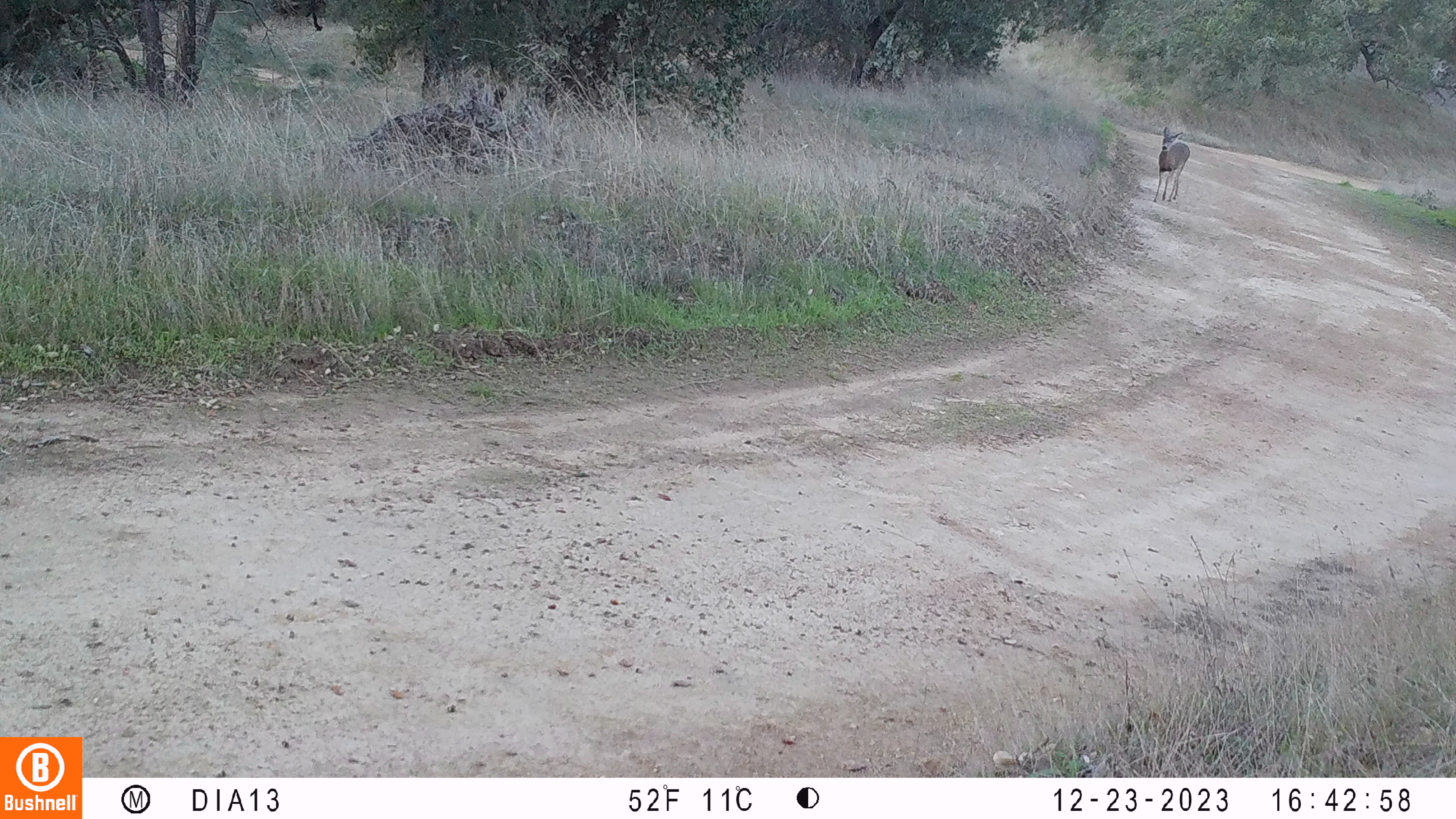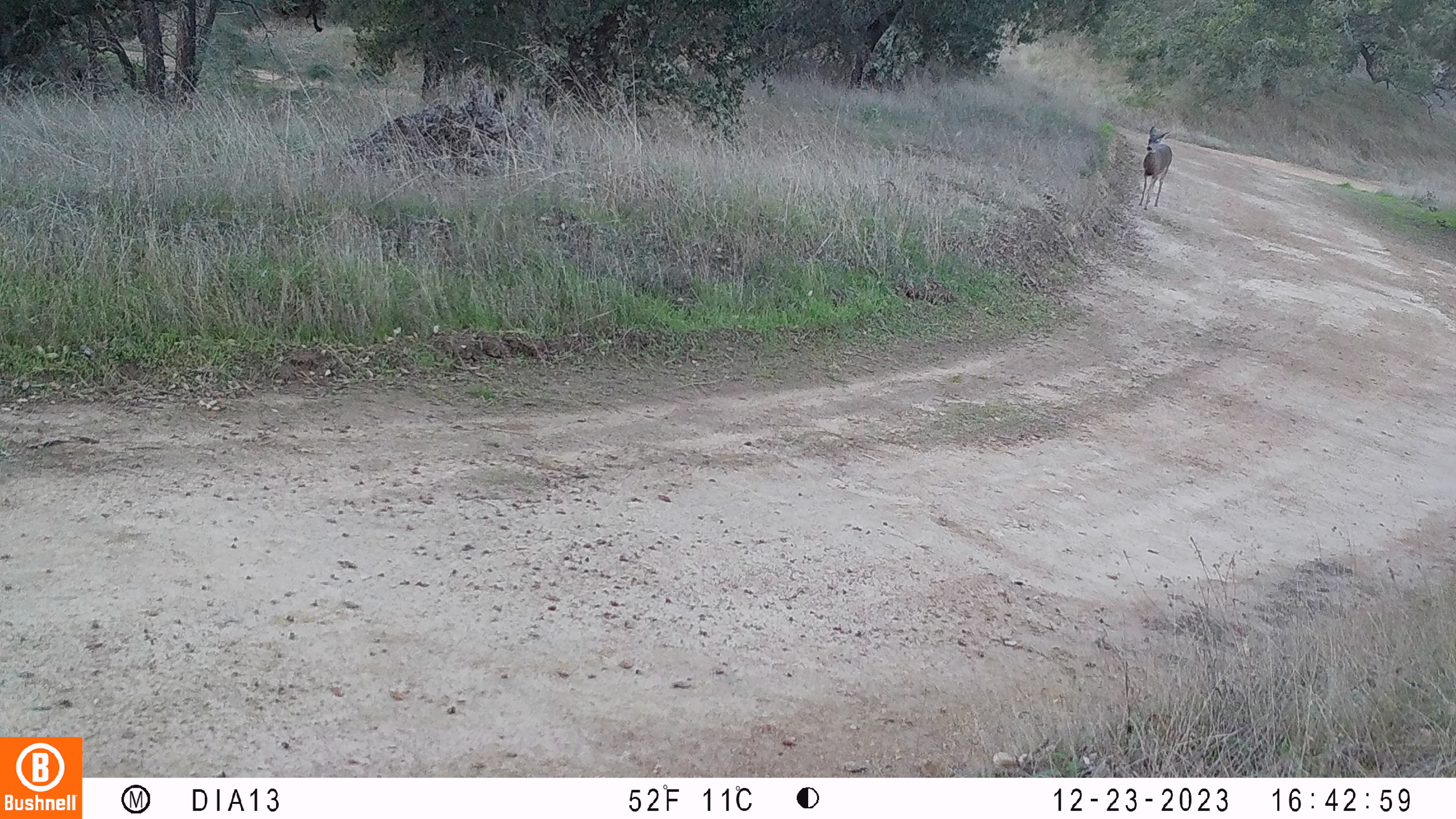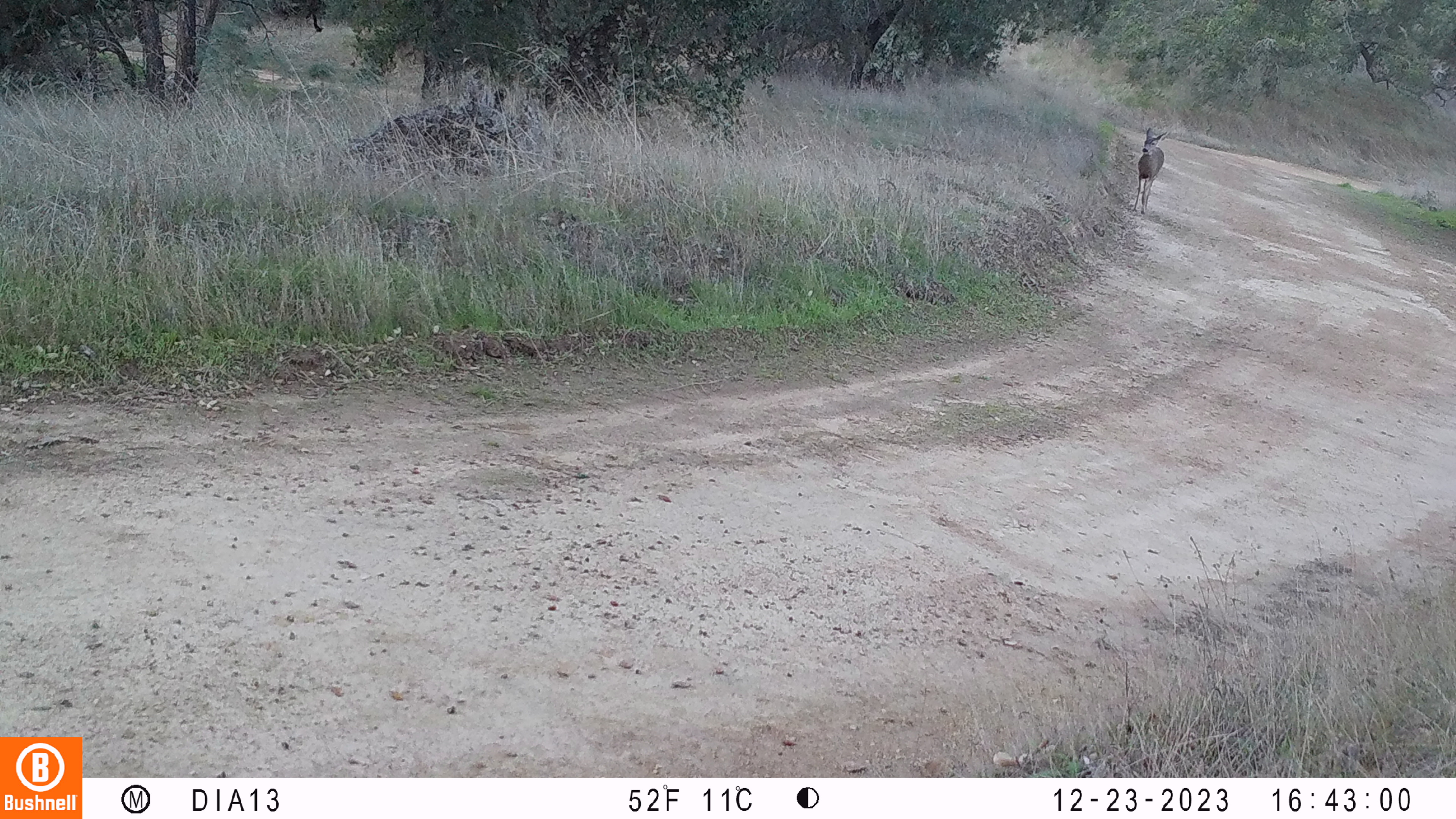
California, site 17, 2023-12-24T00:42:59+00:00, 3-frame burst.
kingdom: Animalia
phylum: Chordata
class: Mammalia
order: Artiodactyla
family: Cervidae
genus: Odocoileus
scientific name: Odocoileus hemionus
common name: mule deer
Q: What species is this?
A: Mule deer (Odocoileus hemionus).